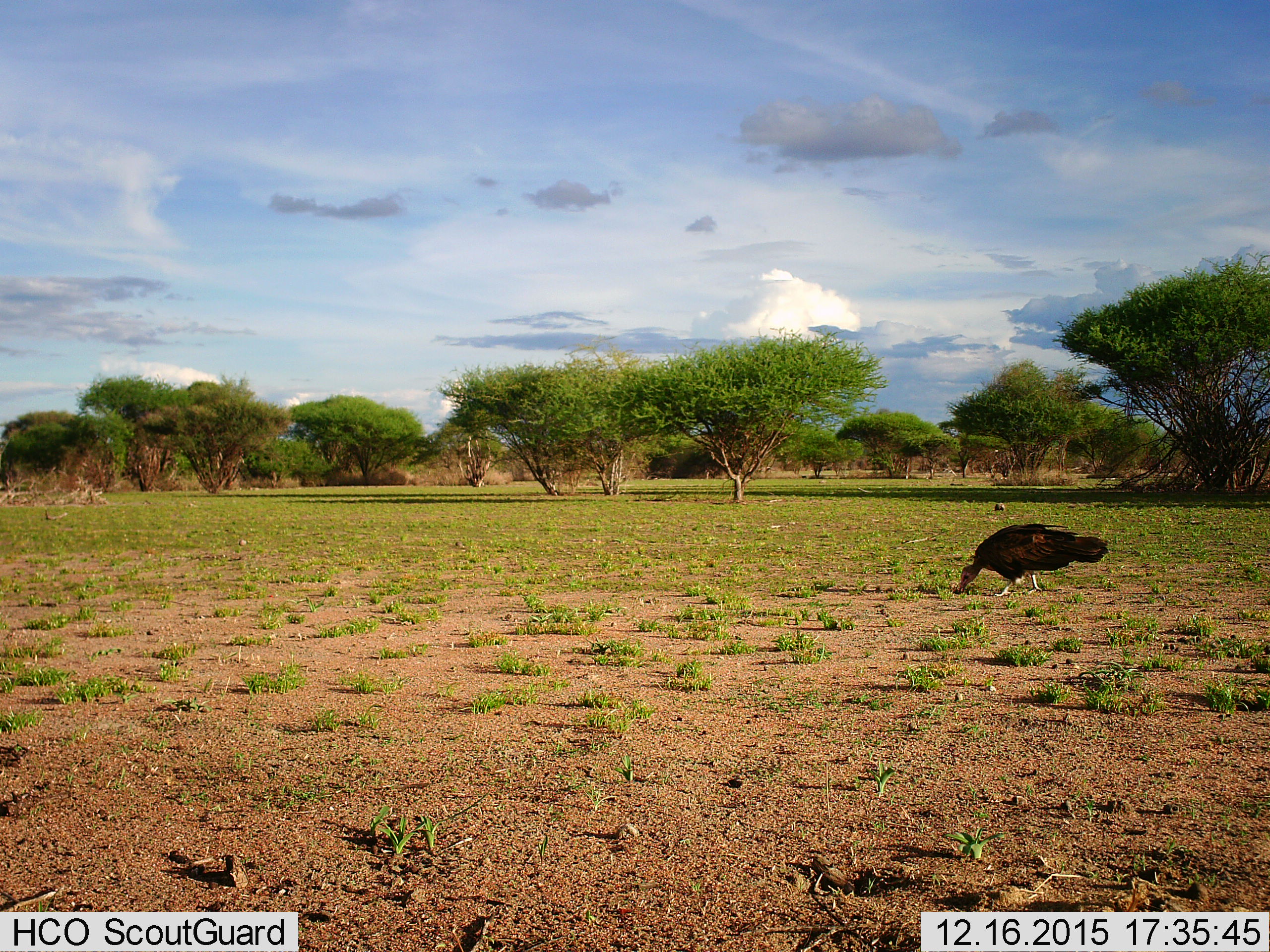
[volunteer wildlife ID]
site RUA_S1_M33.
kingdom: Animalia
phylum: Chordata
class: Aves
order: Accipitriformes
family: Accipitridae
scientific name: Accipitridae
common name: vulture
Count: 1.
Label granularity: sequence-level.